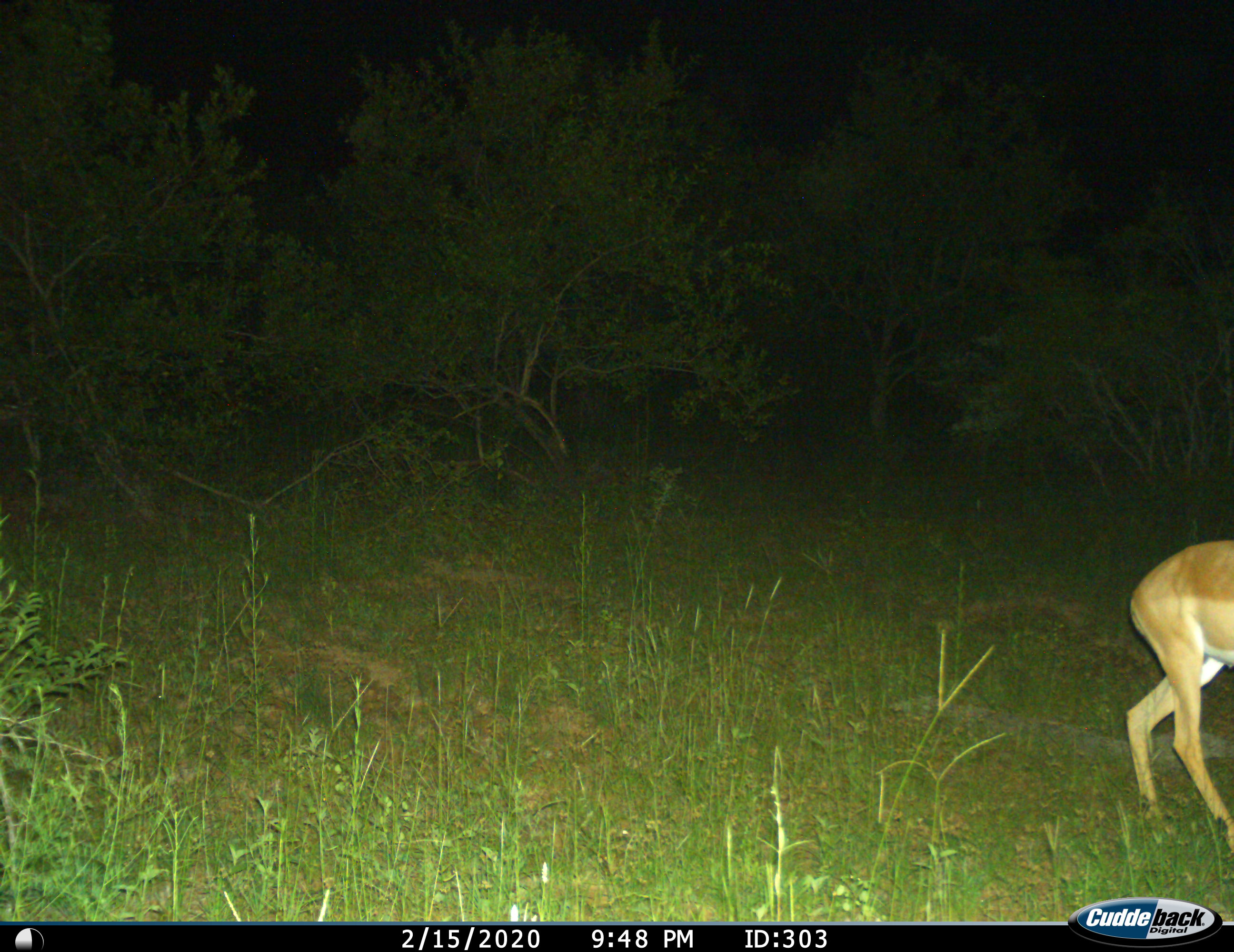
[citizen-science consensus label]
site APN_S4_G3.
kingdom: Animalia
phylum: Chordata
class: Mammalia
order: Artiodactyla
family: Bovidae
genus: Aepyceros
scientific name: Aepyceros melampus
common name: impala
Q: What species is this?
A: Impala (Aepyceros melampus).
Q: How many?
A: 1.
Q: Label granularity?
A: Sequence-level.